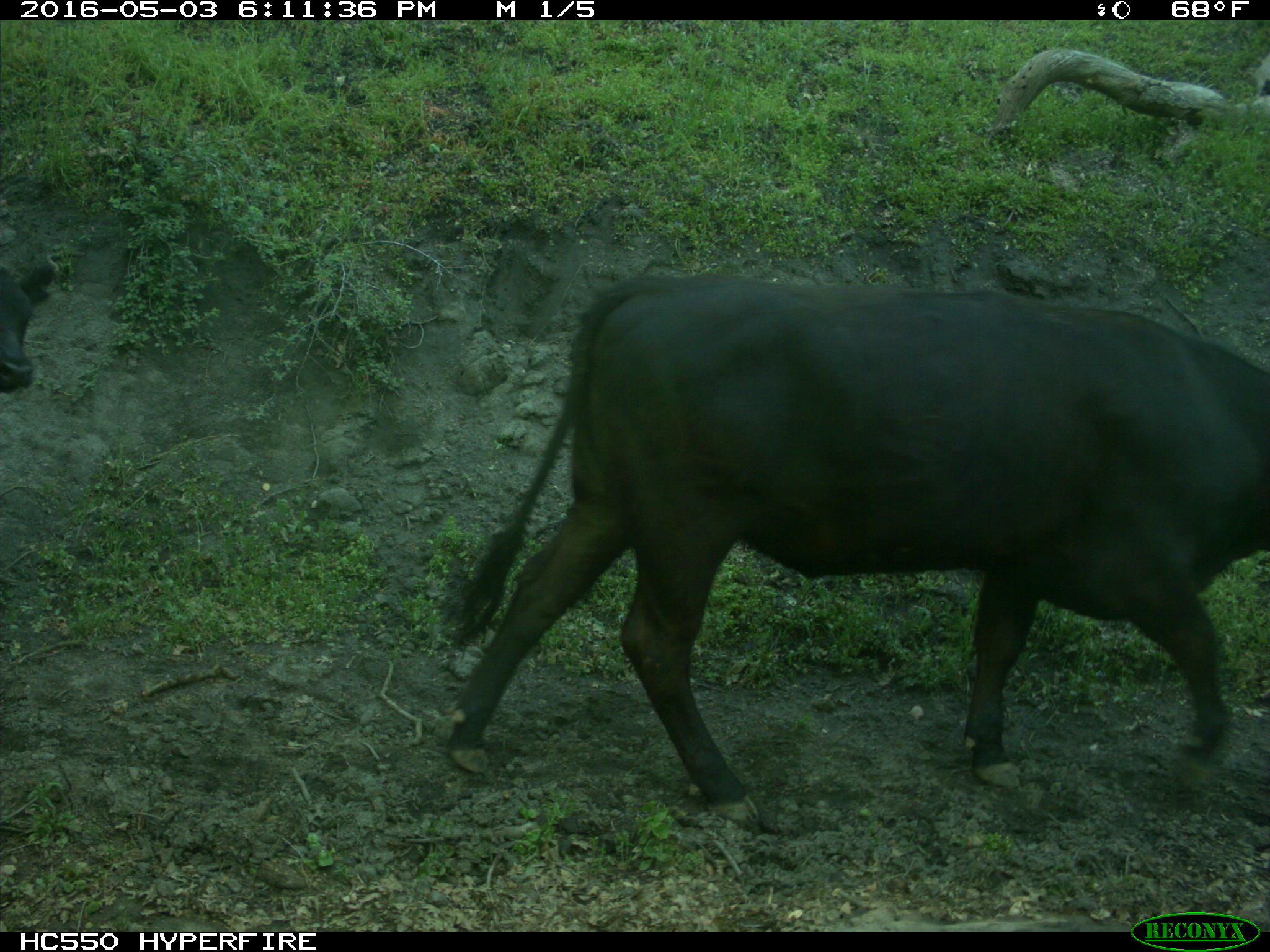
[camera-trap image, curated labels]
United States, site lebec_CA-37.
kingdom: Animalia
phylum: Chordata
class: Mammalia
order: Artiodactyla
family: Bovidae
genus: Bos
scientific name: Bos taurus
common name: domestic cow